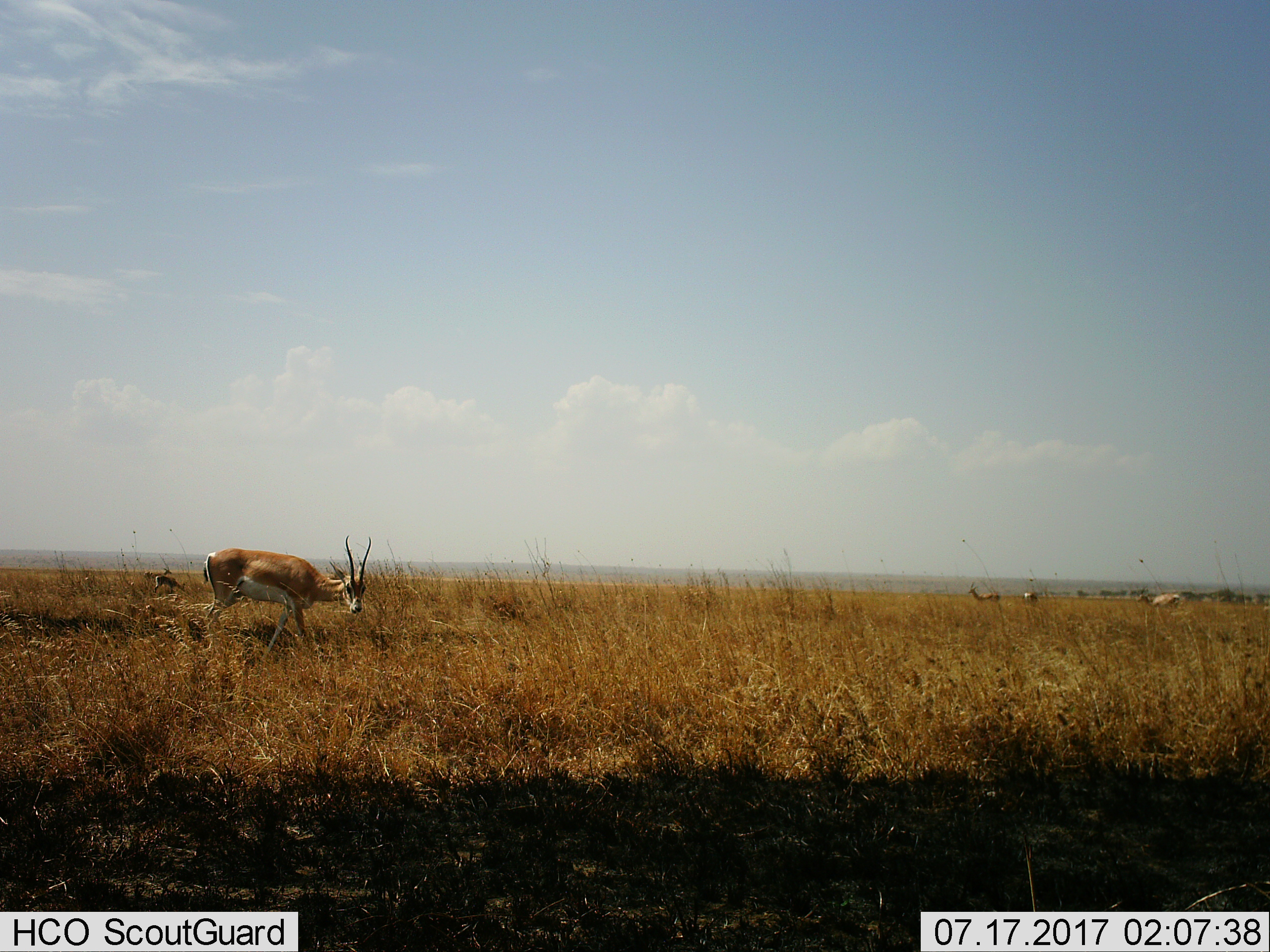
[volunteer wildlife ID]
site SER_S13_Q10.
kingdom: Animalia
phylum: Chordata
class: Mammalia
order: Artiodactyla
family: Bovidae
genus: Nanger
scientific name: Nanger granti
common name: grant's gazelle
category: gazellegrants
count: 5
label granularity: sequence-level